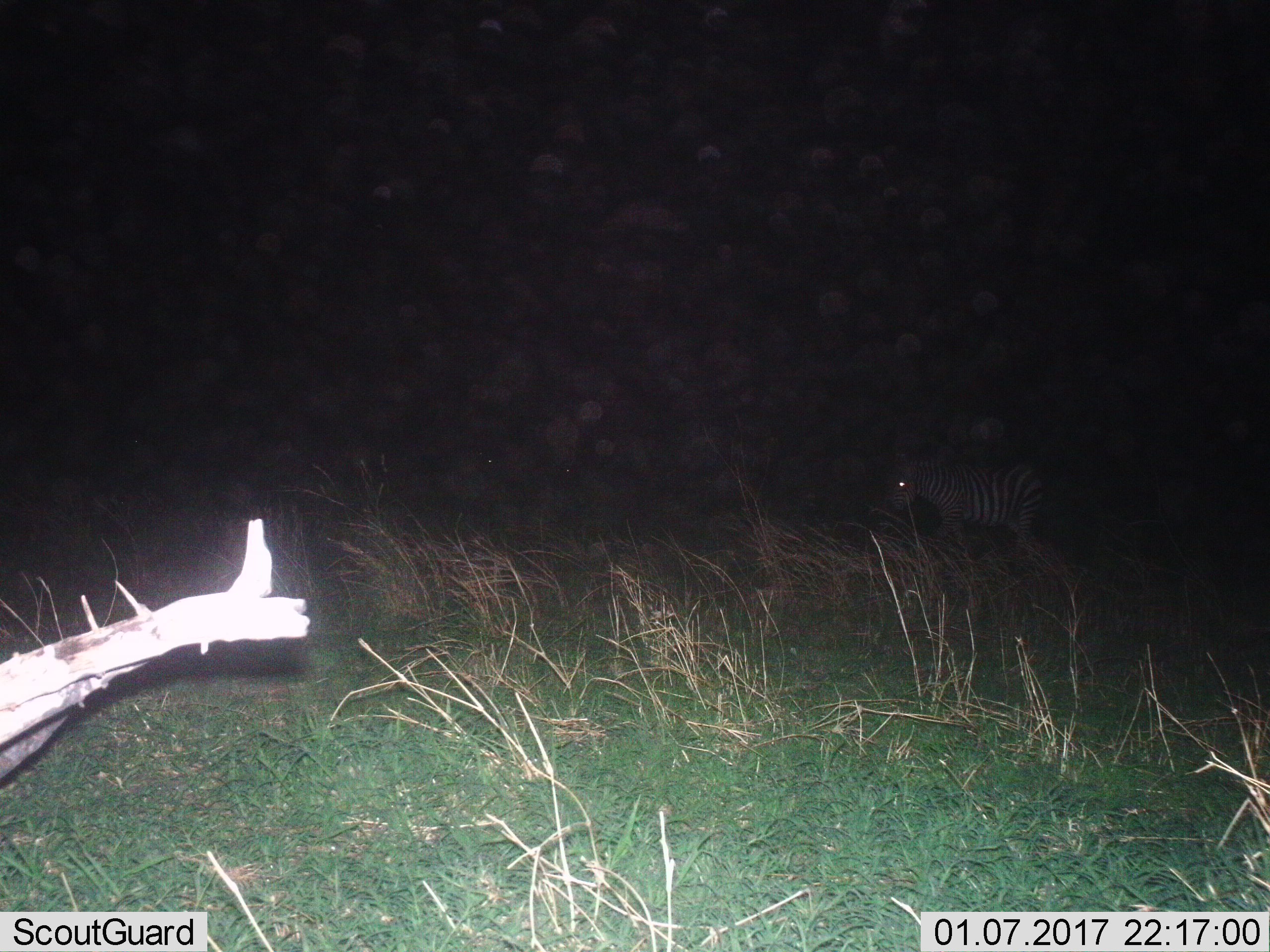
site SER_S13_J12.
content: unidentified animal